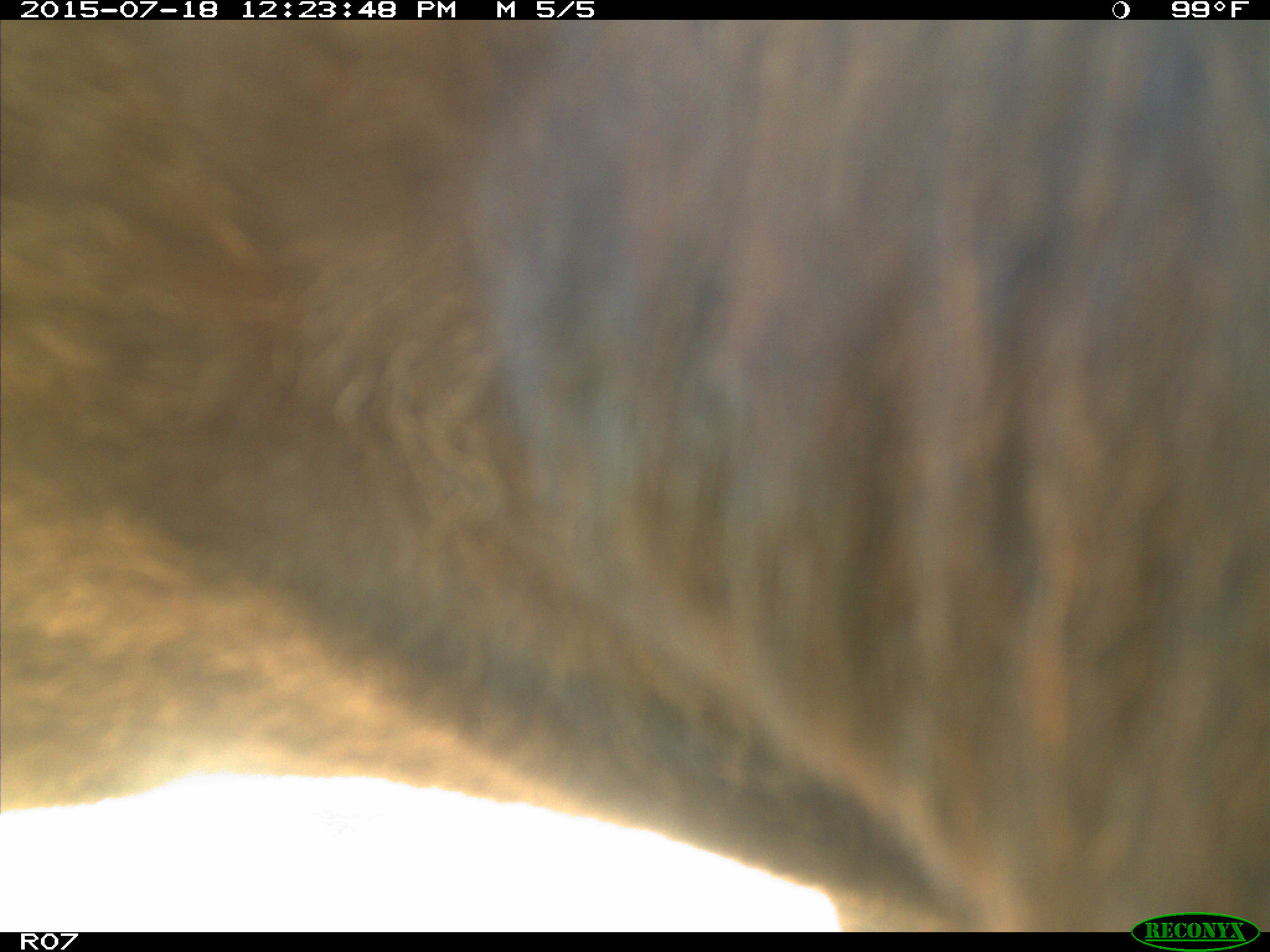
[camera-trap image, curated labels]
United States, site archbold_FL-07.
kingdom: Animalia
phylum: Chordata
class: Mammalia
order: Artiodactyla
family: Bovidae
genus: Bos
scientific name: Bos taurus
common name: domestic cow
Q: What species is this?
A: Bos taurus (domestic cow).